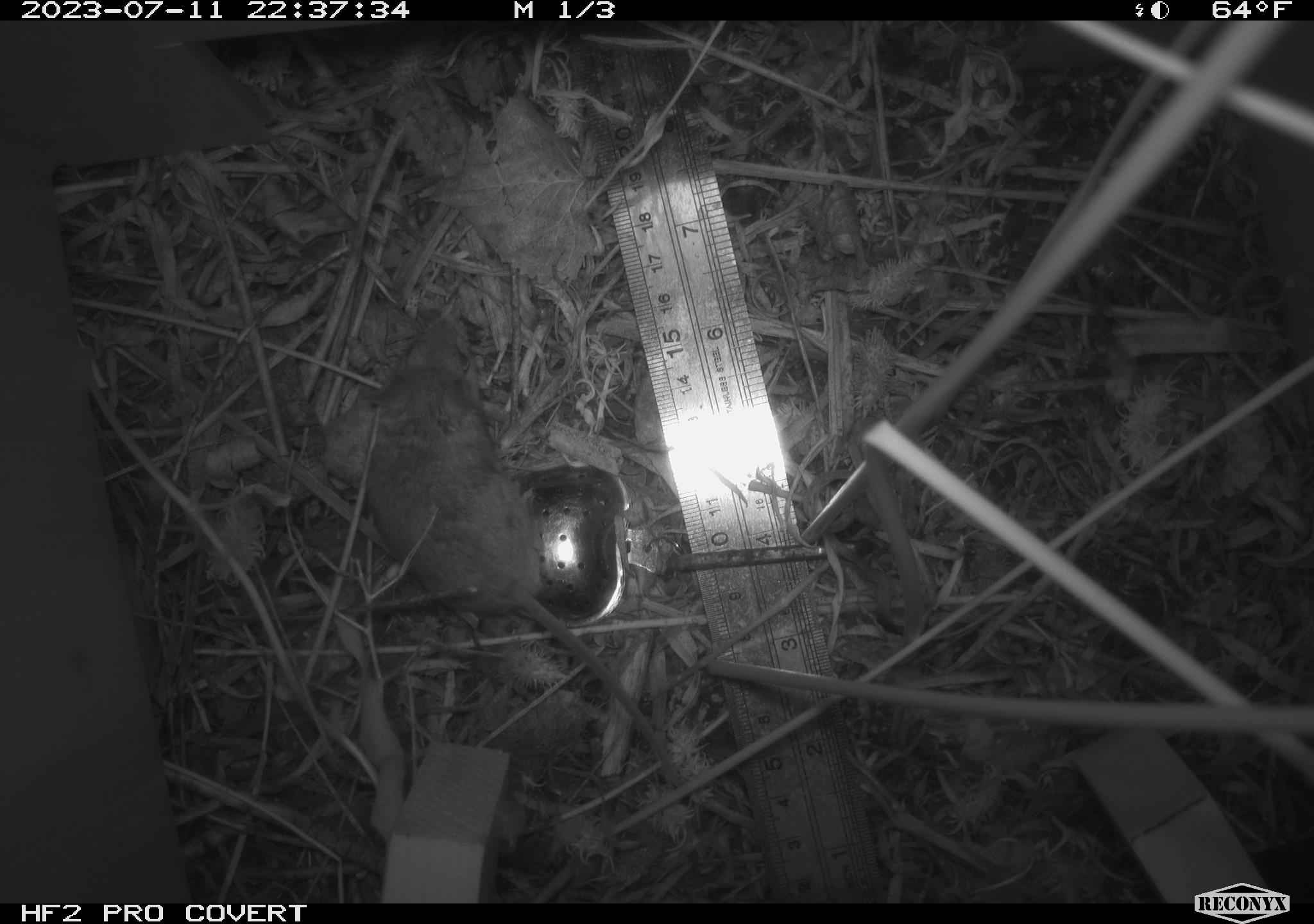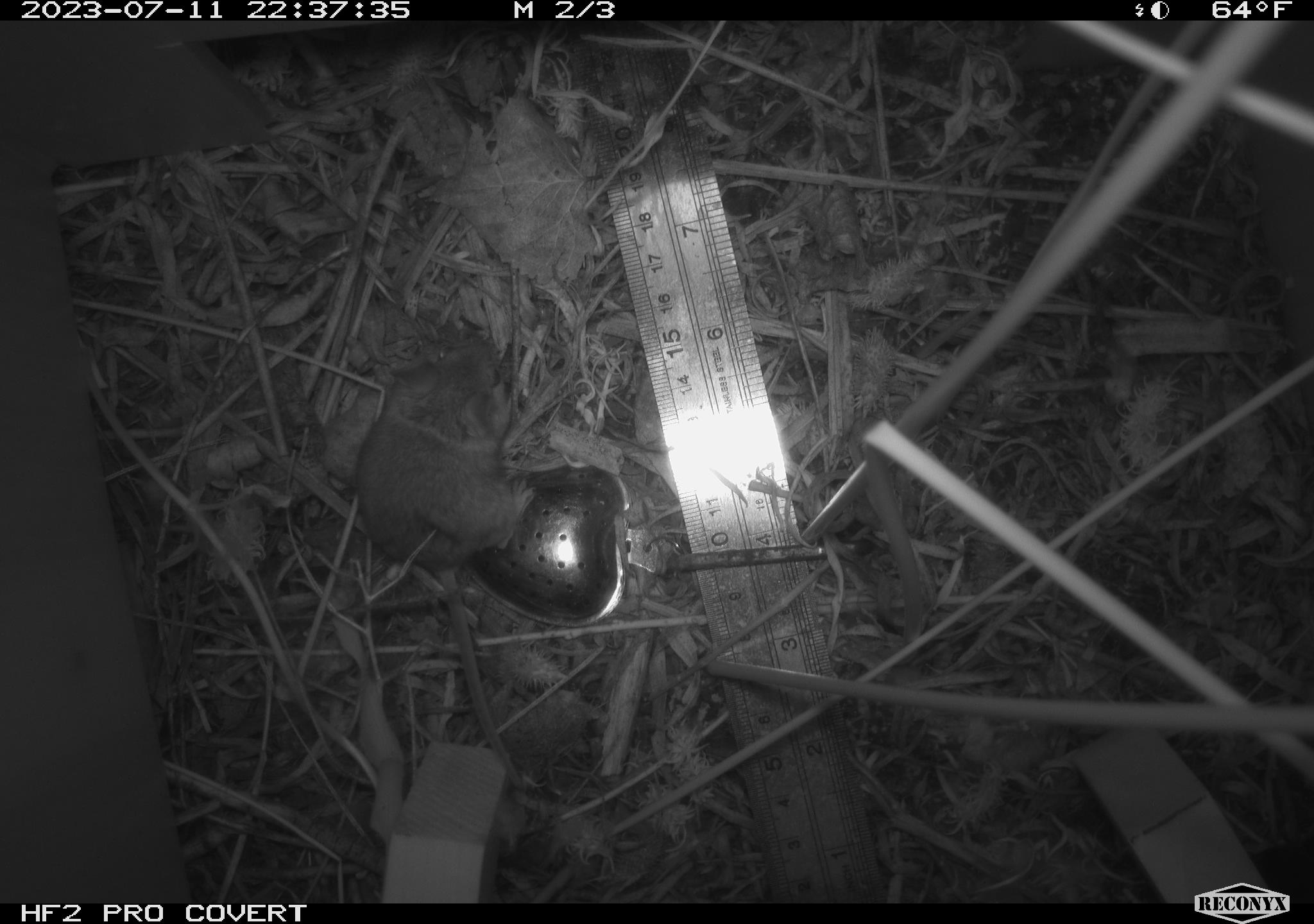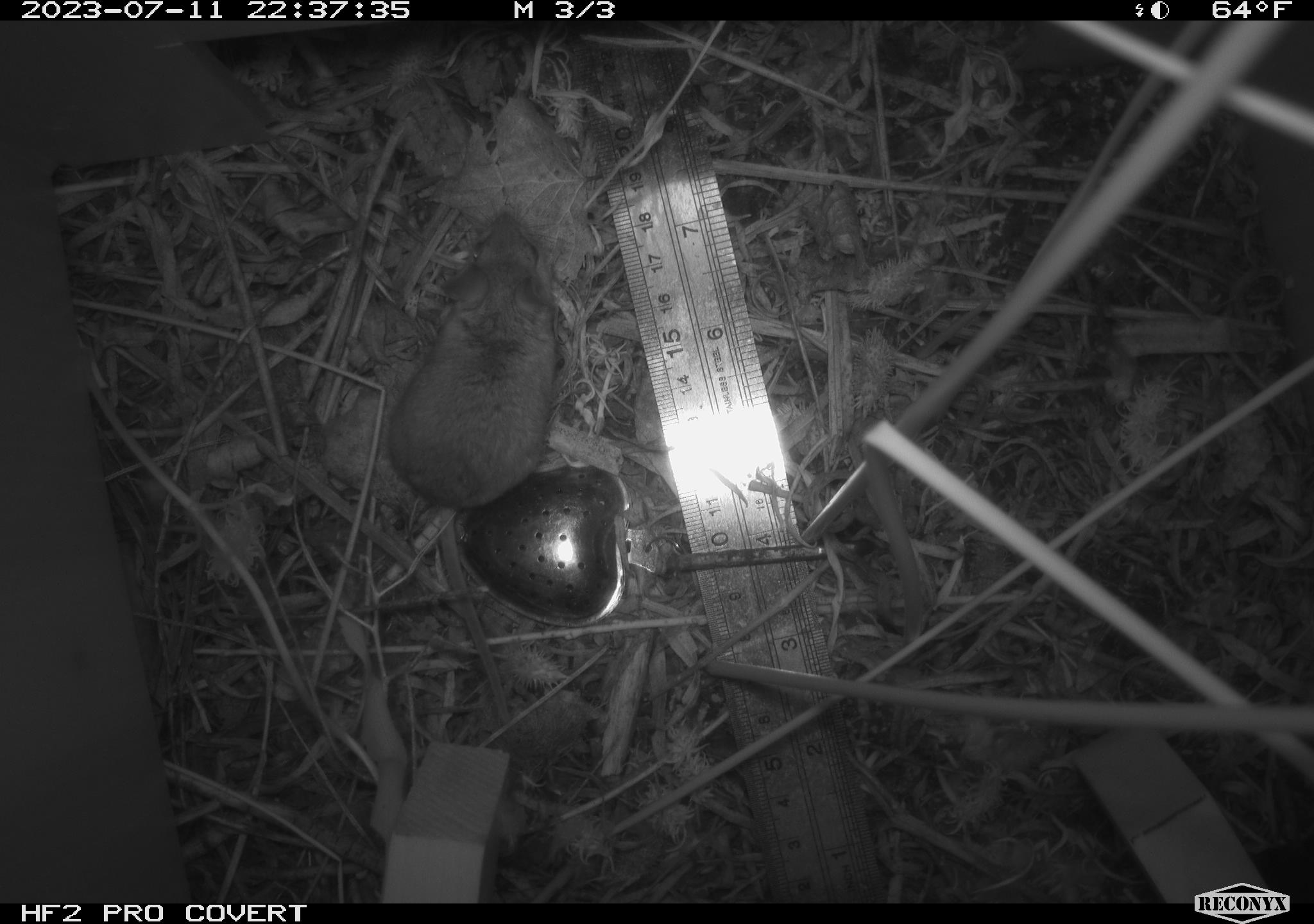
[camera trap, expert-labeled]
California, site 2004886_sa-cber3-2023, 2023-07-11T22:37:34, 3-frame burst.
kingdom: Animalia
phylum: Chordata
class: Mammalia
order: Rodentia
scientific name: Rodentia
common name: mouse species